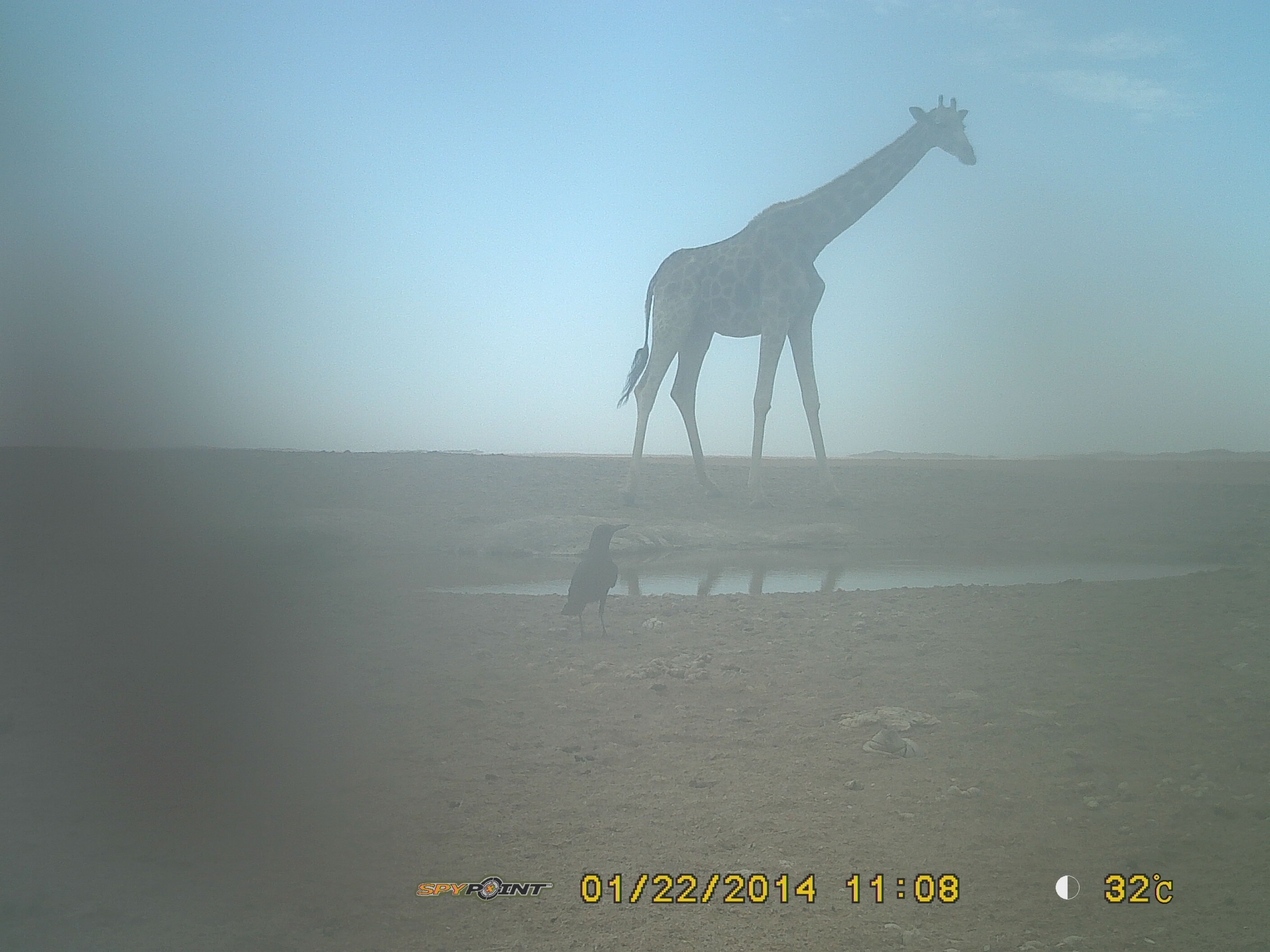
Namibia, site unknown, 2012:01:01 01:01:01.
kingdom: Animalia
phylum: Chordata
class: Mammalia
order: Artiodactyla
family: Giraffidae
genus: Giraffa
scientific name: Giraffa camelopardalis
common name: giraffe